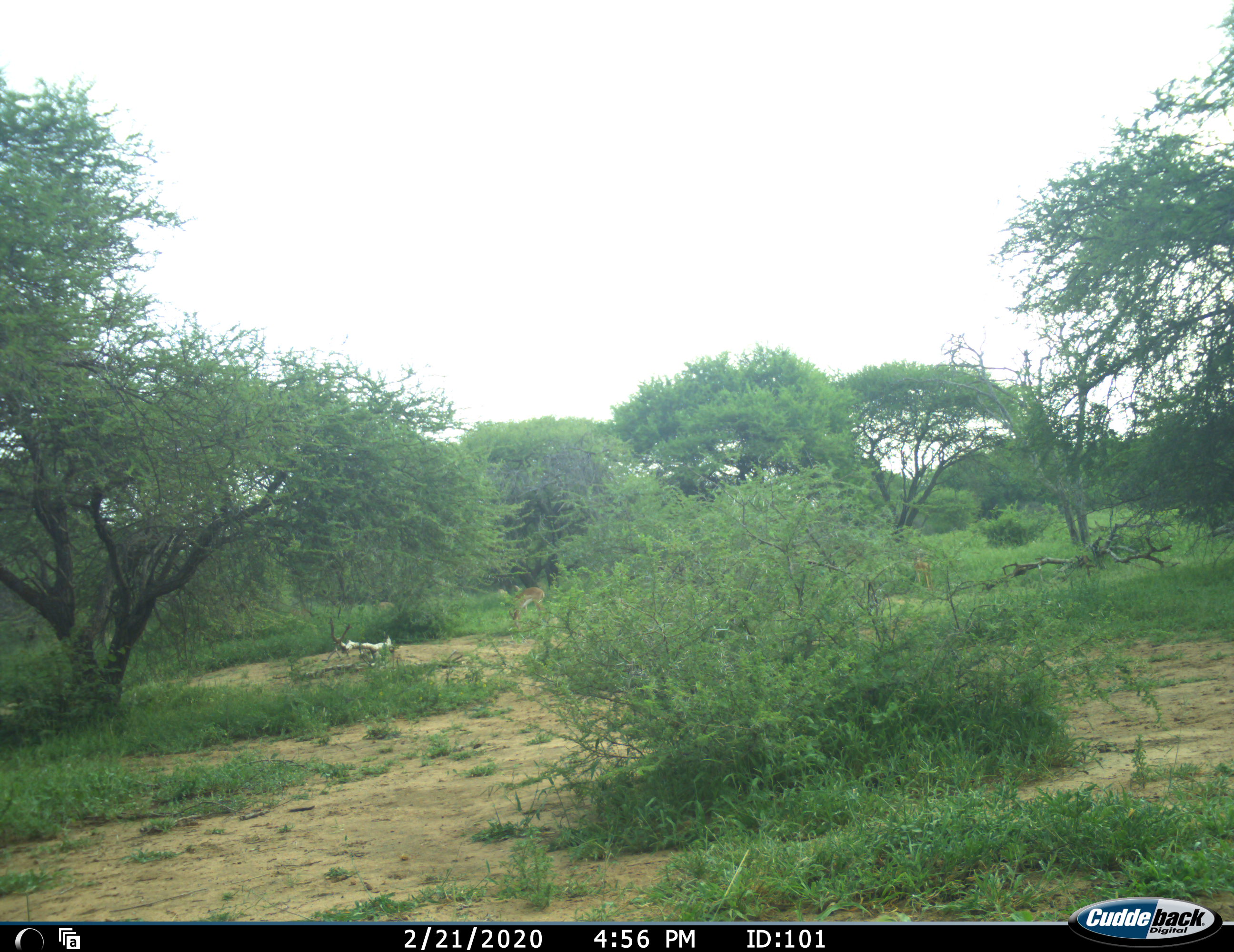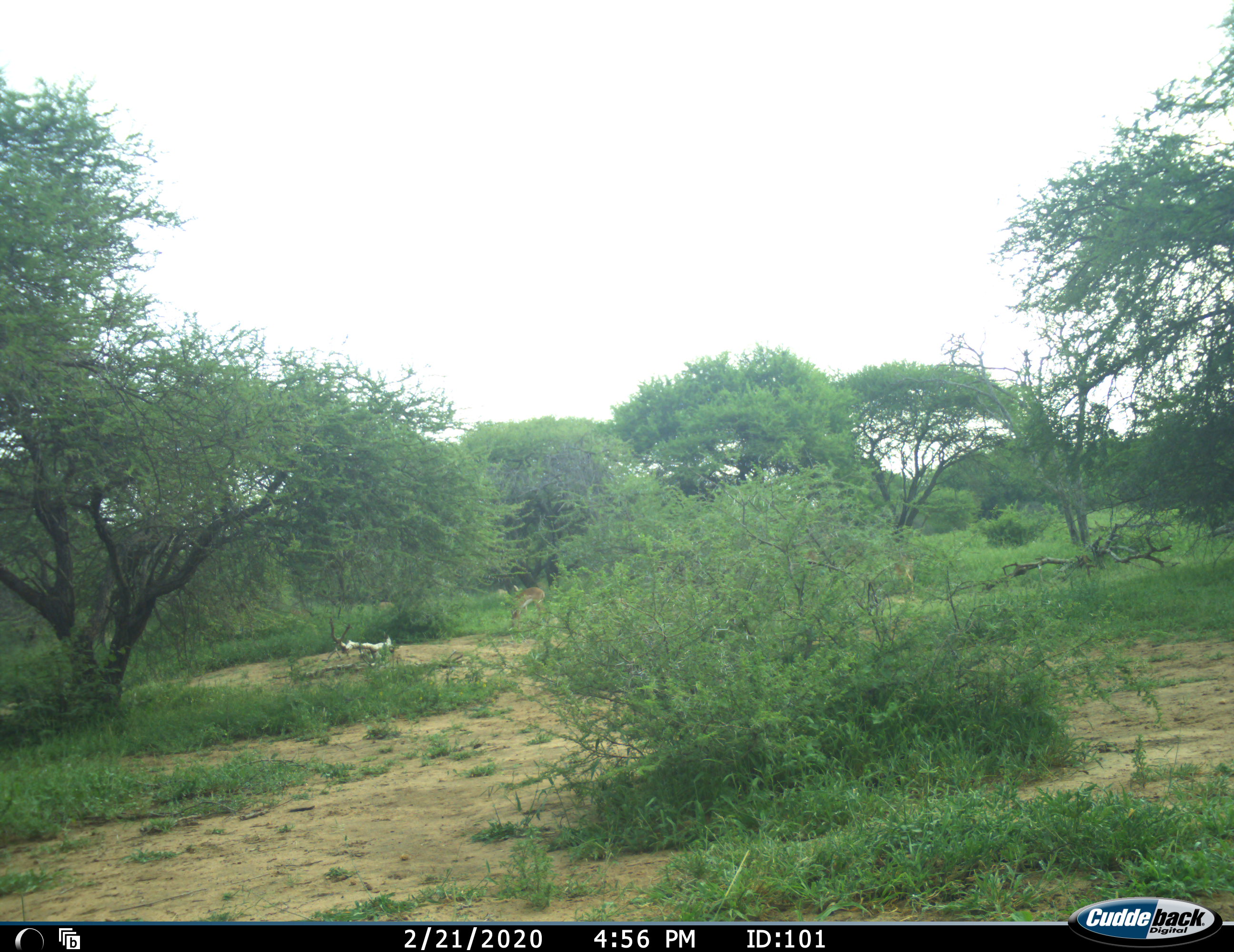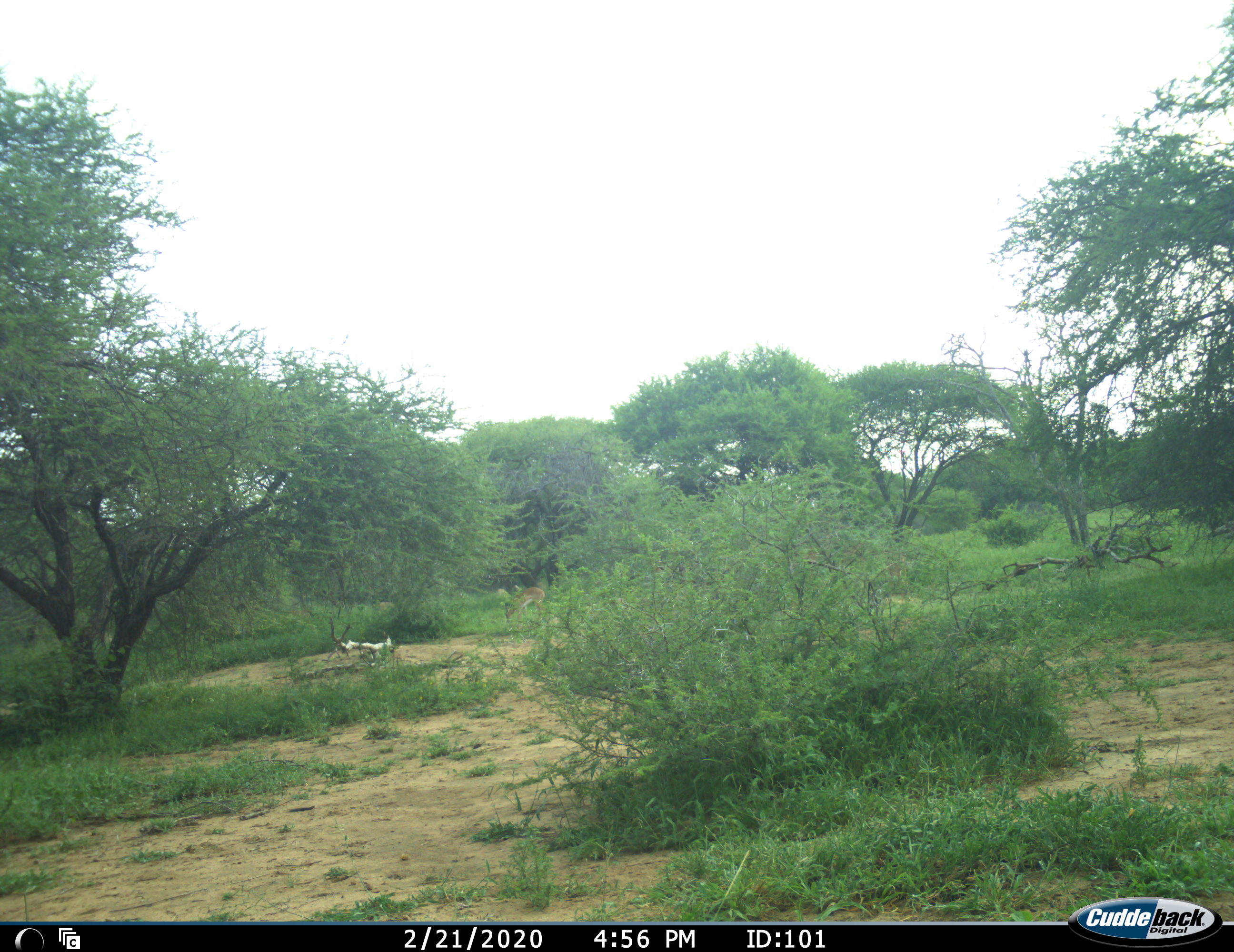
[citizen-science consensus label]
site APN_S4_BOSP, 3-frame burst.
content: unidentified animal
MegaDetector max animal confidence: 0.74